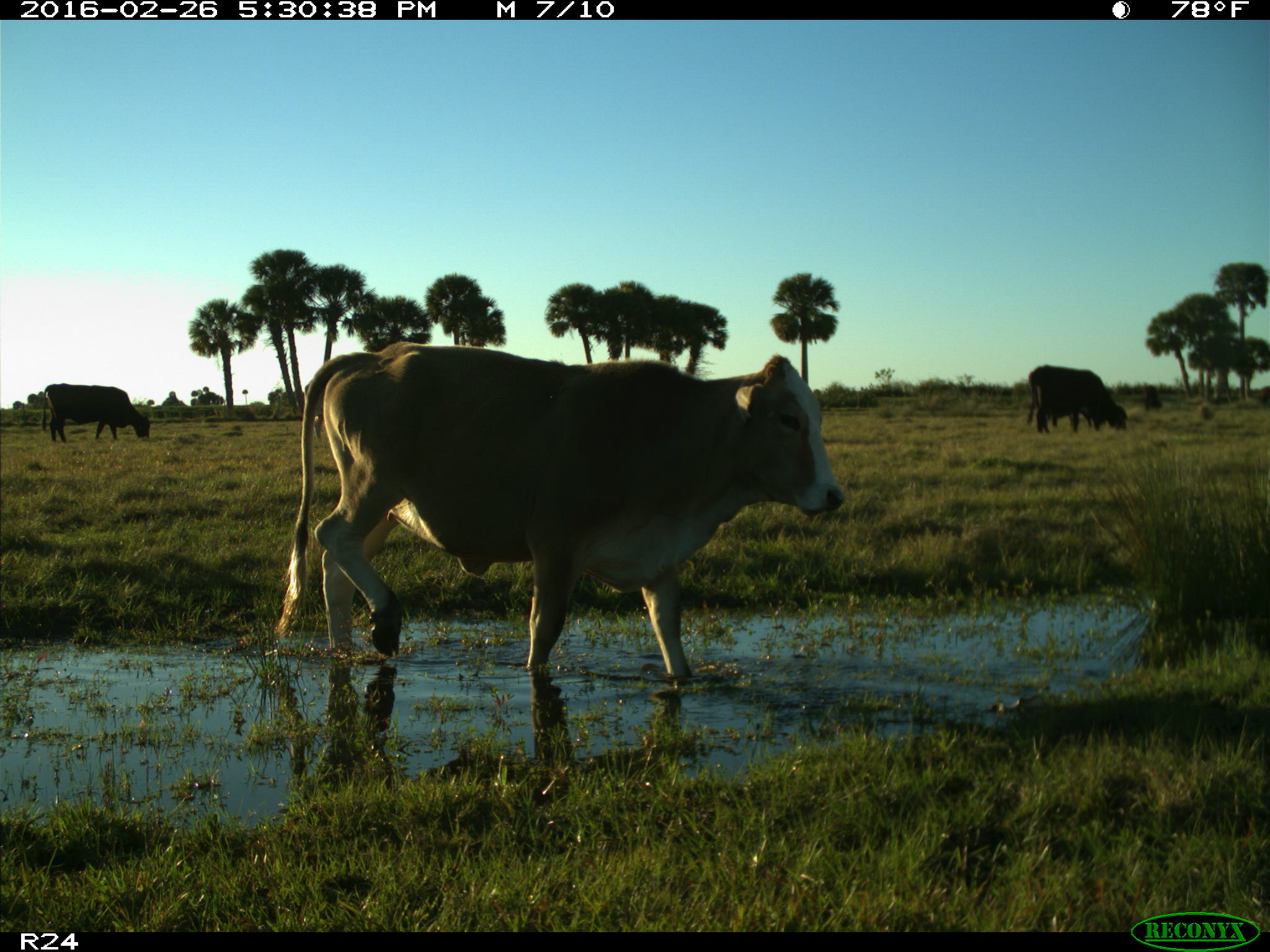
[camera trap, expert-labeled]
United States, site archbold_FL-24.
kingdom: Animalia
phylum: Chordata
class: Mammalia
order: Artiodactyla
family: Bovidae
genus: Bos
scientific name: Bos taurus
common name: domestic cow